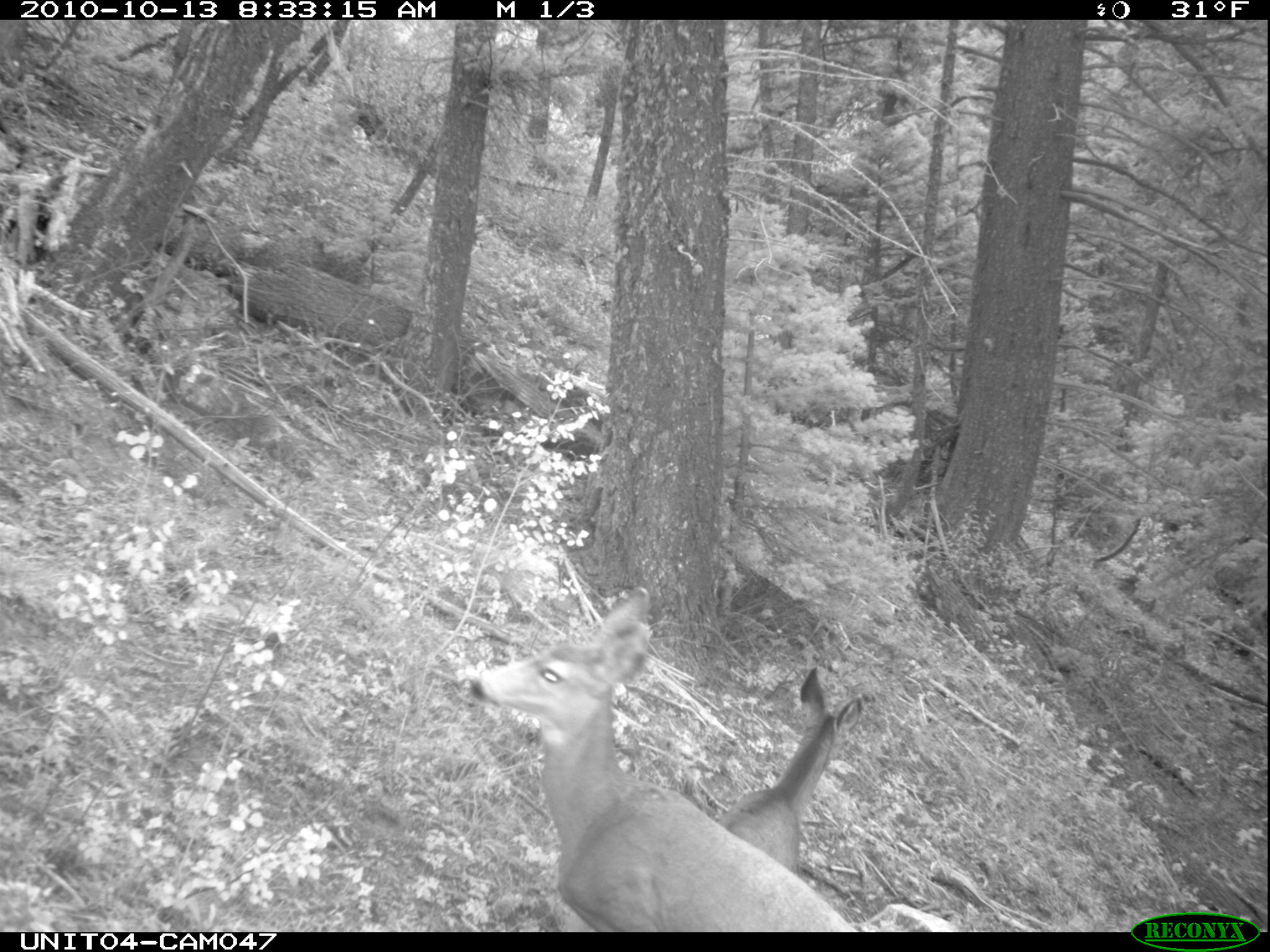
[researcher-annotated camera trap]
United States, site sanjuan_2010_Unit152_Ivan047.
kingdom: Animalia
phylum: Chordata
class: Mammalia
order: Artiodactyla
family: Cervidae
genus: Odocoileus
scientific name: Odocoileus hemionus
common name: mule deer